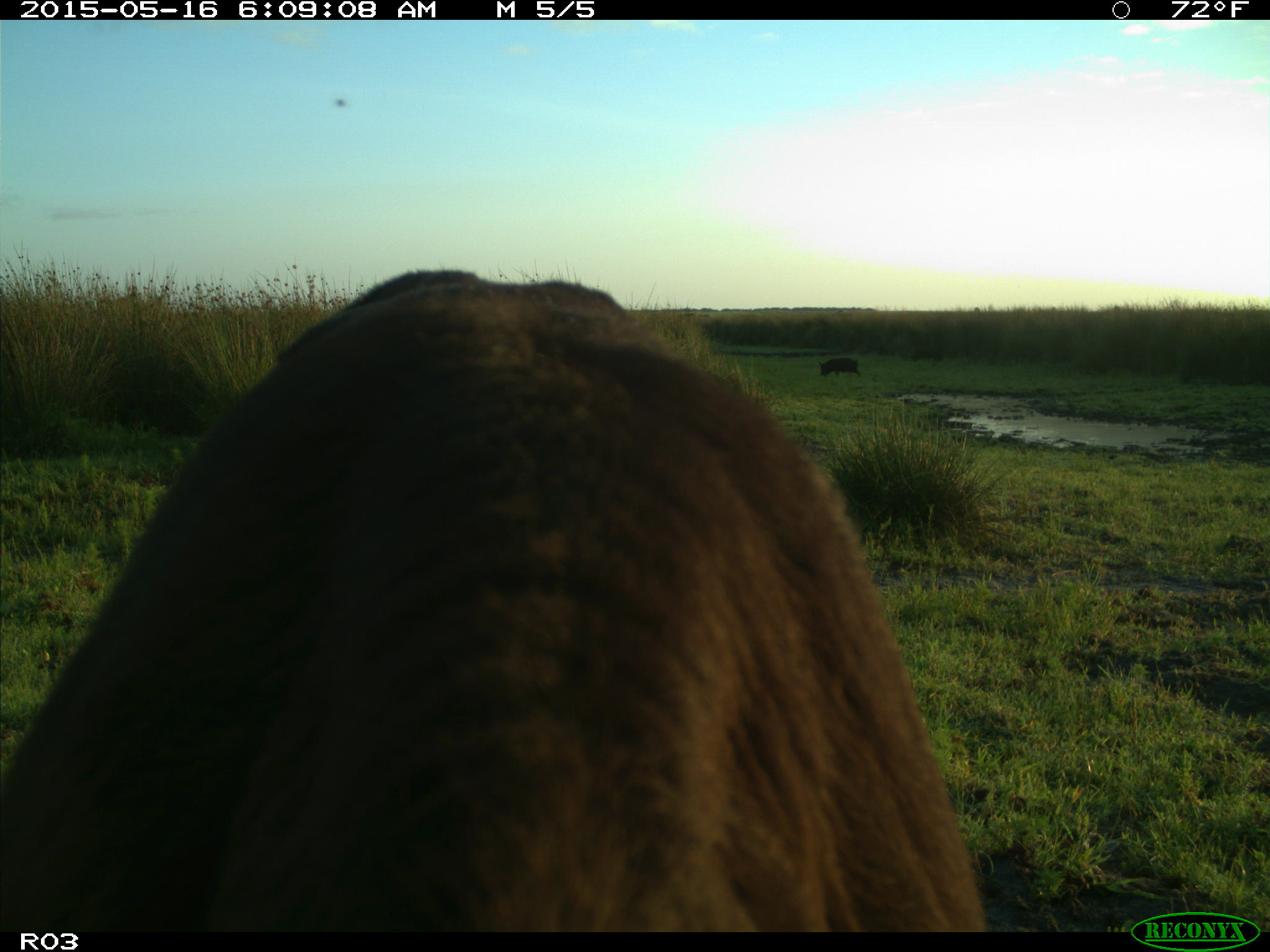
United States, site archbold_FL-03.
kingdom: Animalia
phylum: Chordata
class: Mammalia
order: Artiodactyla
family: Suidae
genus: Sus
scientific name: Sus scrofa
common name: wild boar